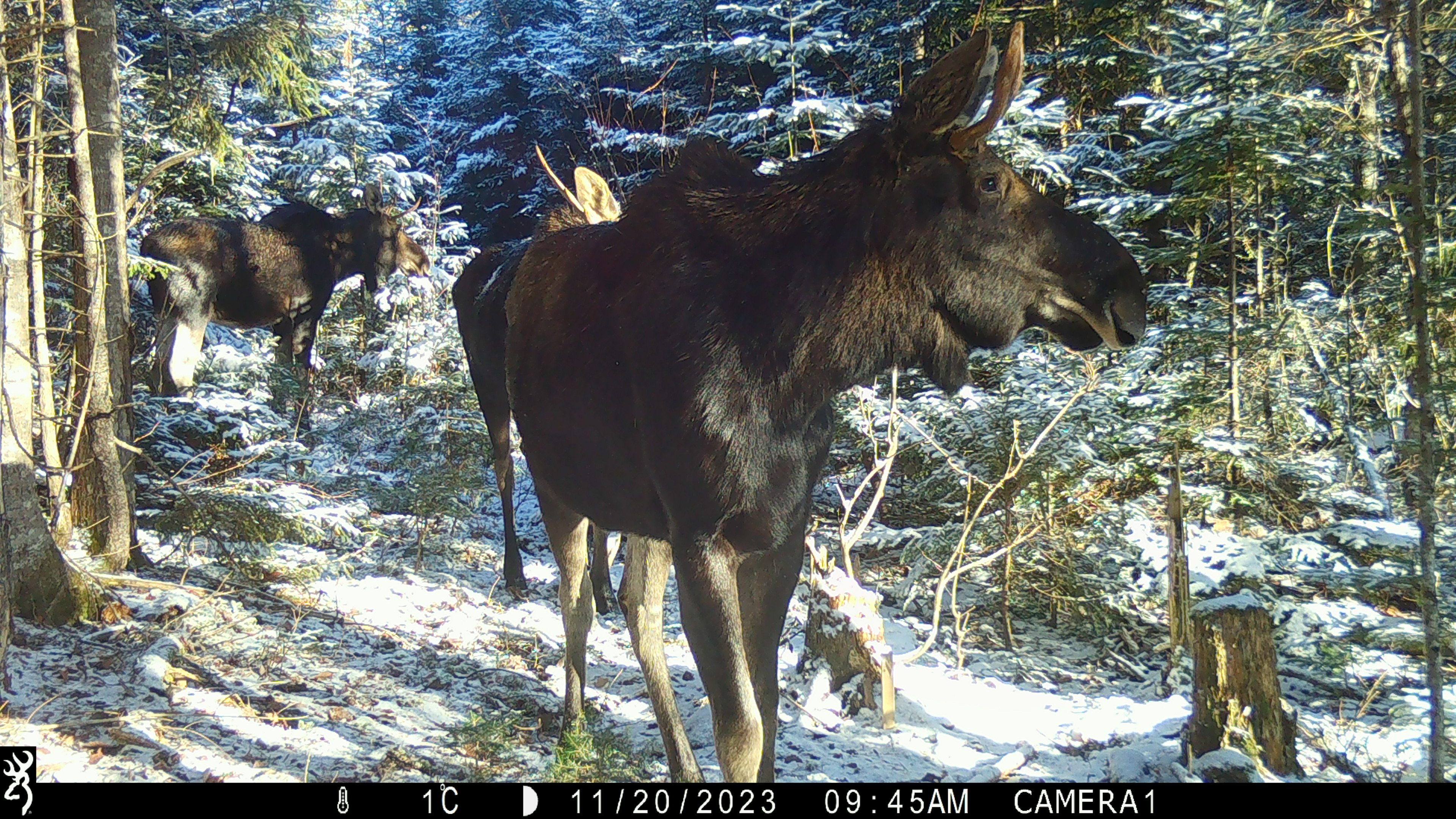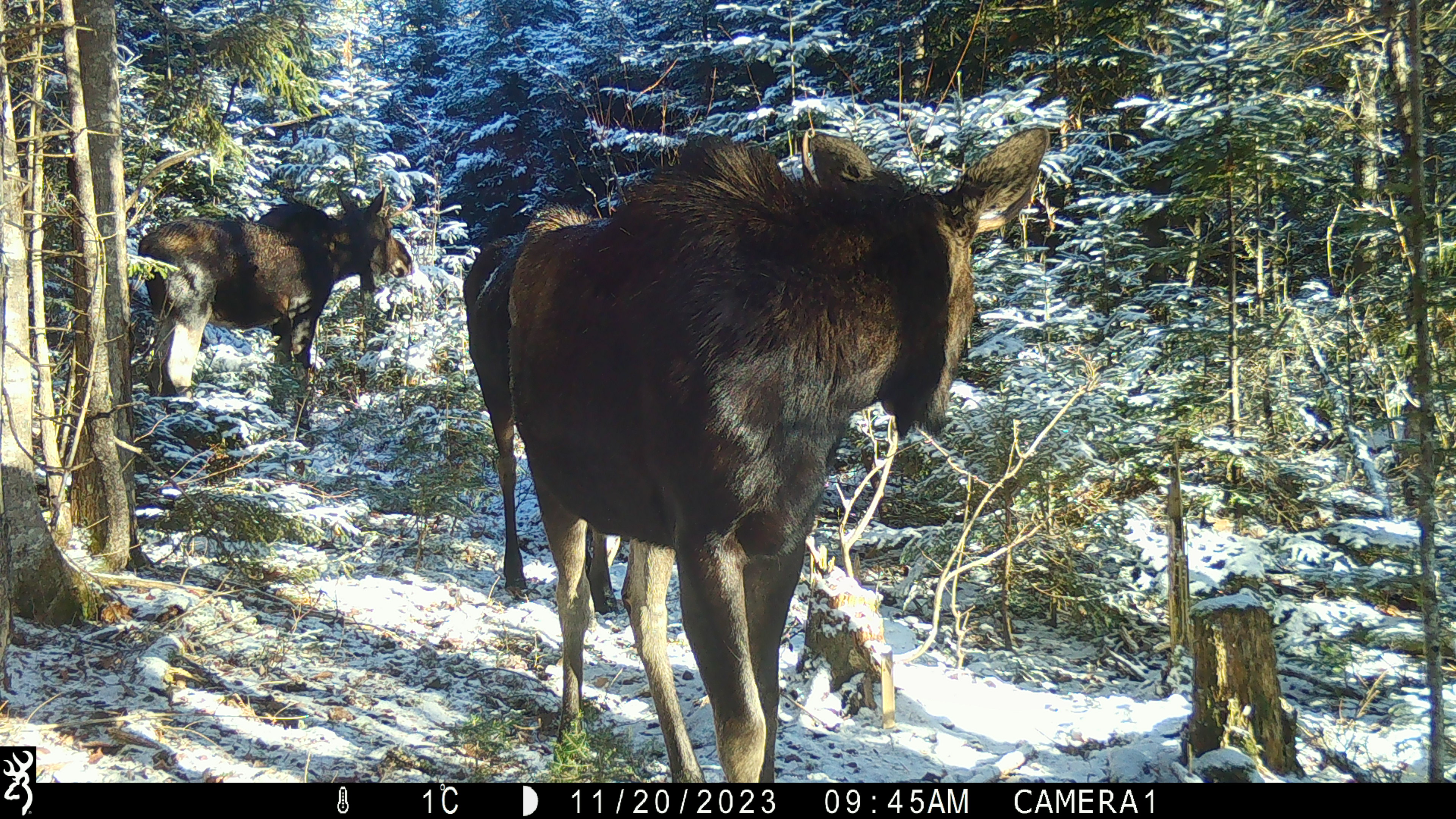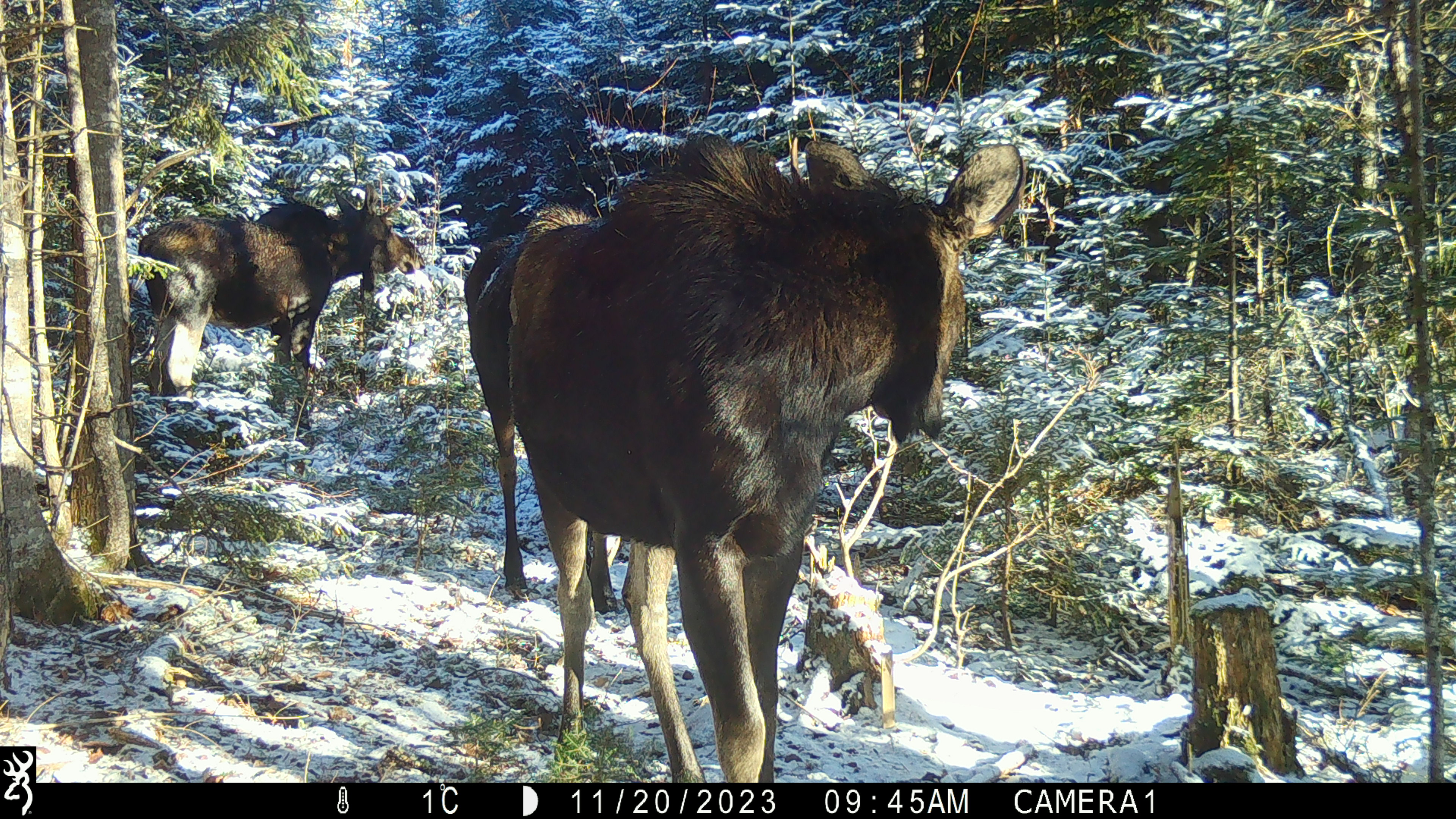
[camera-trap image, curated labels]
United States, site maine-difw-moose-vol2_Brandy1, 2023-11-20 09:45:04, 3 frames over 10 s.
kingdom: Animalia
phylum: Chordata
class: Mammalia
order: Artiodactyla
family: Cervidae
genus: Alces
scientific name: Alces alces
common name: moose